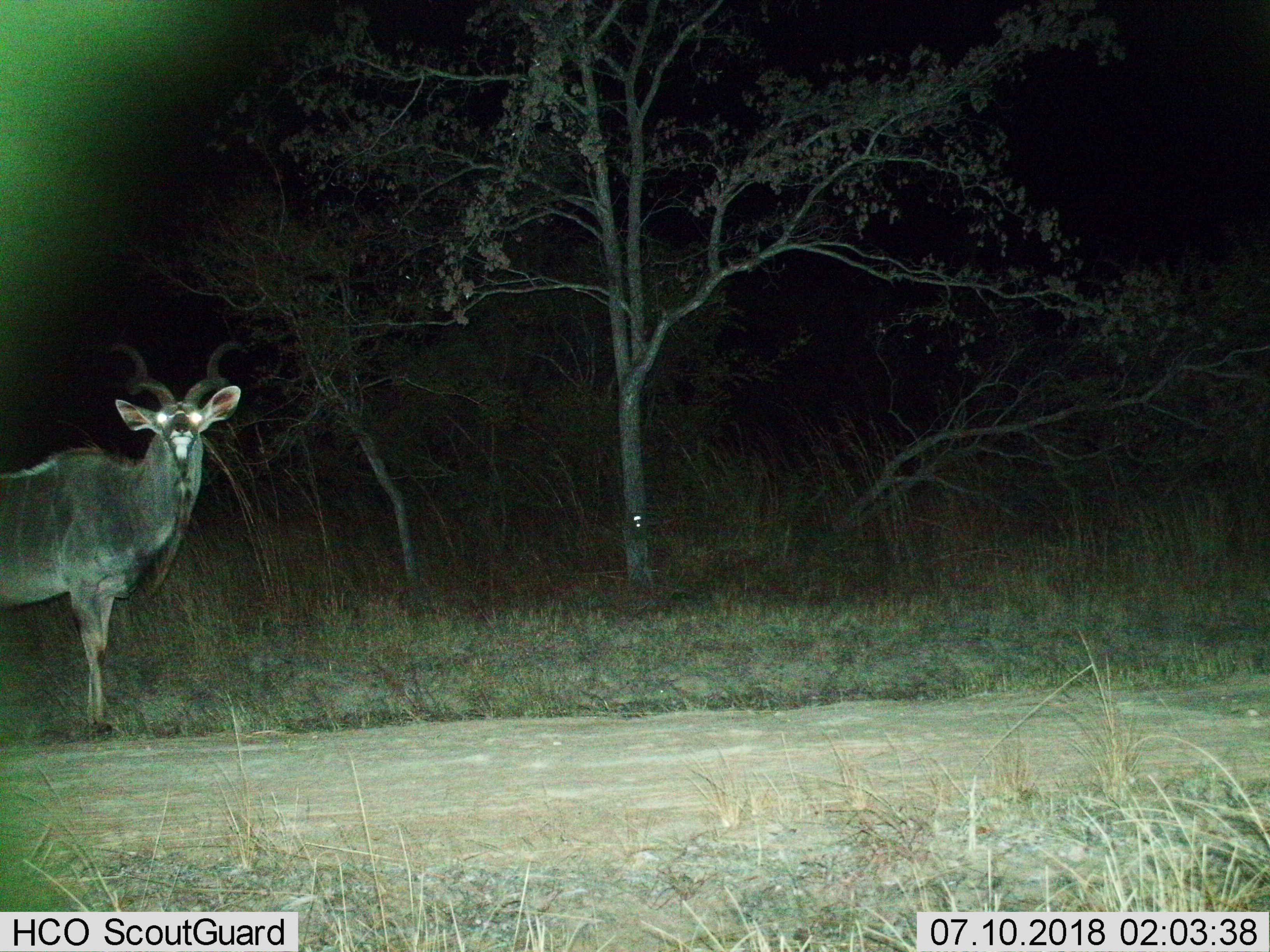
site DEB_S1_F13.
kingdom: Animalia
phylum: Chordata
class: Mammalia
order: Artiodactyla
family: Bovidae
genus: Tragelaphus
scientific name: Tragelaphus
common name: kudu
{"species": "kudu (Tragelaphus)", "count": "1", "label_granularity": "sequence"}